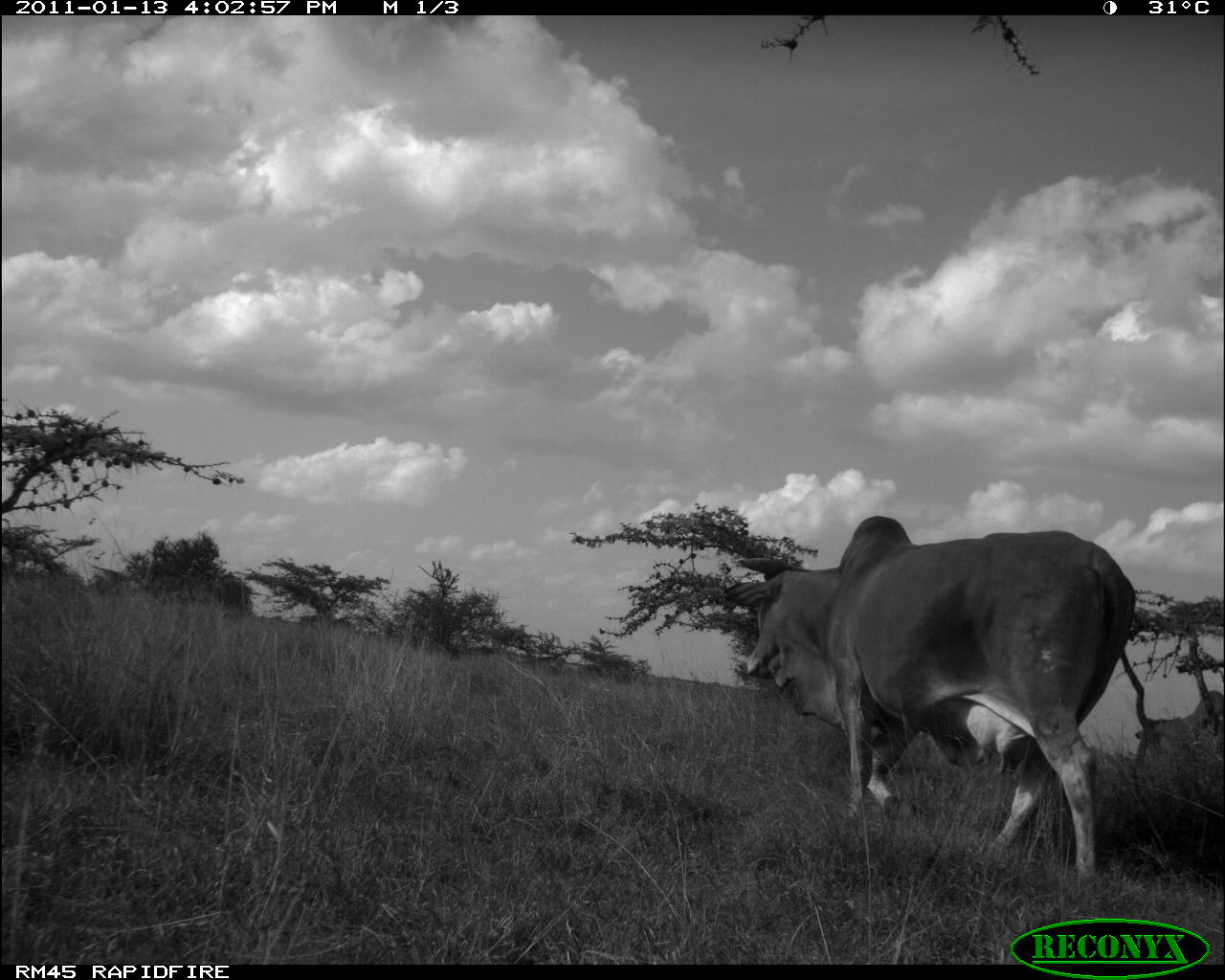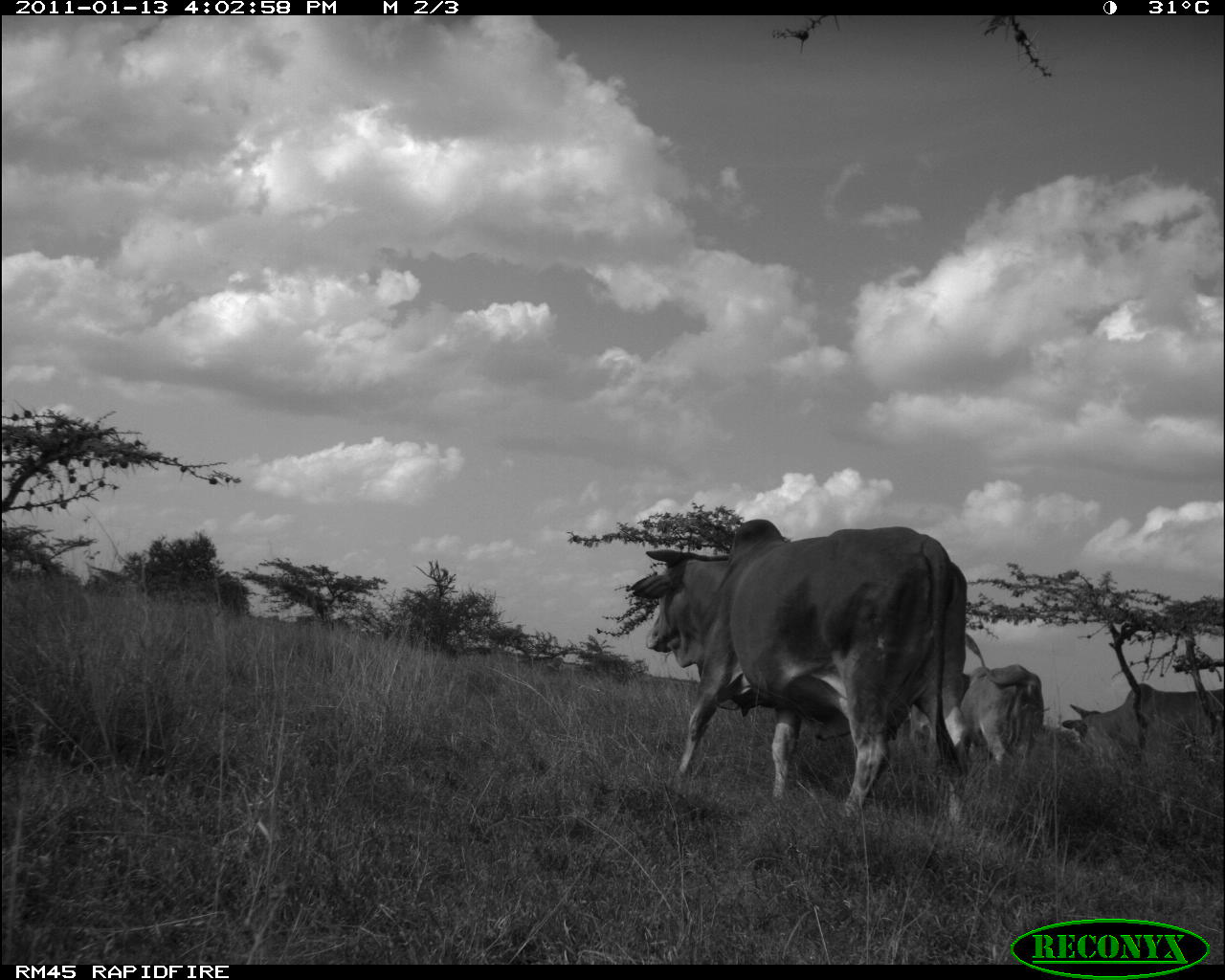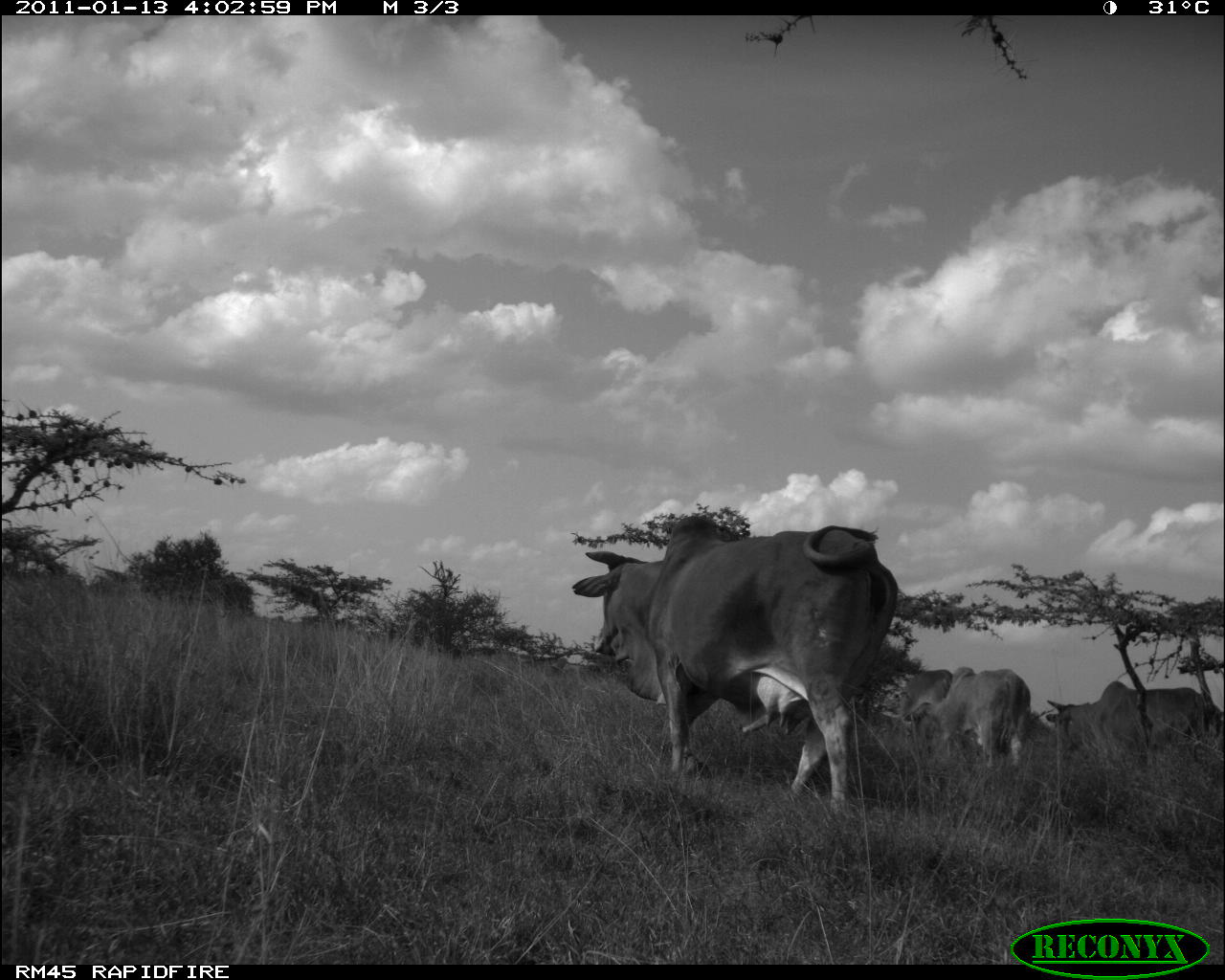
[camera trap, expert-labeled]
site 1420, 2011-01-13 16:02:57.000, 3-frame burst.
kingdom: Animalia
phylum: Chordata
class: Mammalia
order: Artiodactyla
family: Bovidae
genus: Bos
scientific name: Bos taurus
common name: domestic cattle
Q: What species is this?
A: Bos taurus (domestic cattle).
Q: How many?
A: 1.